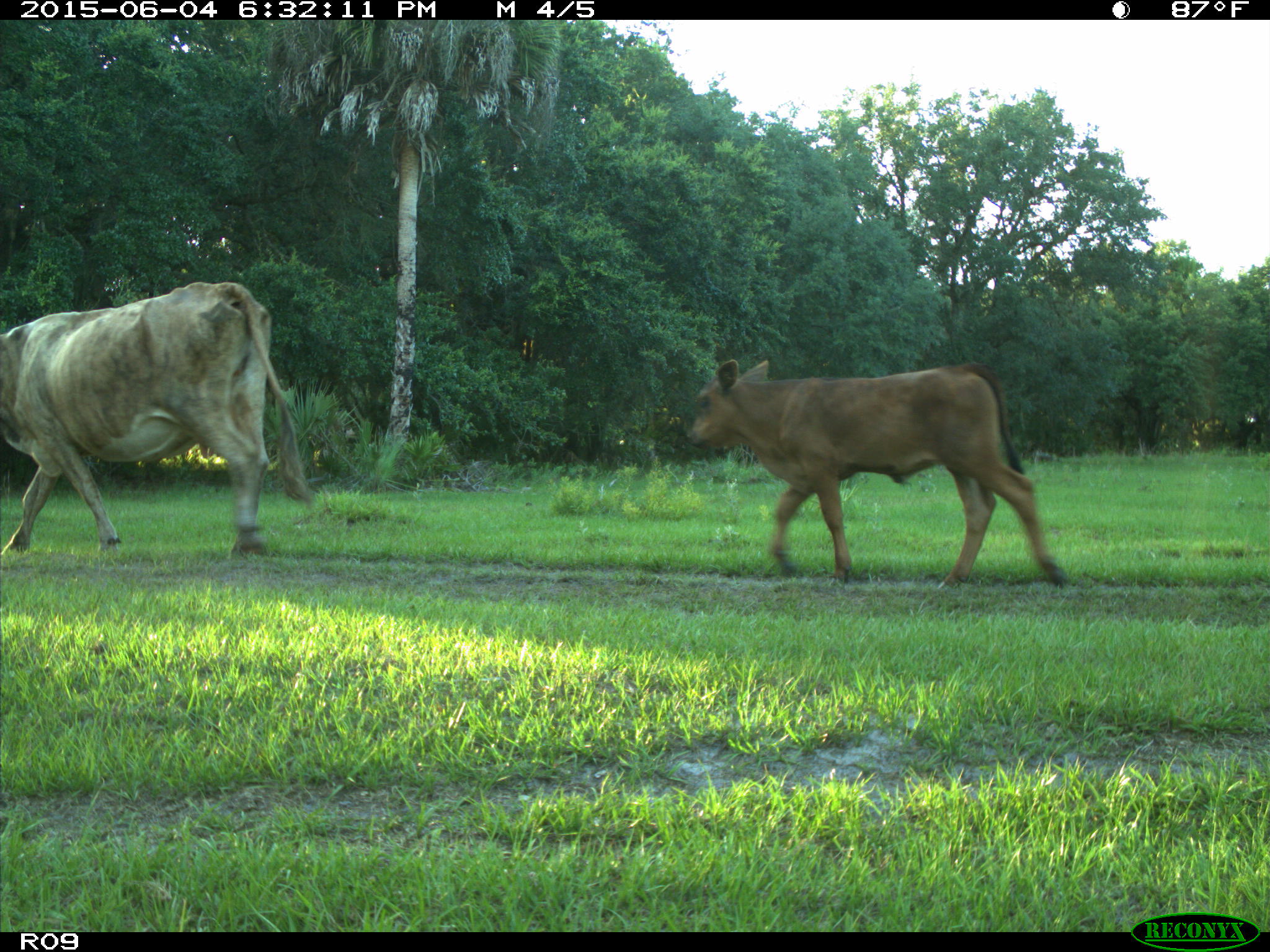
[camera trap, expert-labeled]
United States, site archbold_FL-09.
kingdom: Animalia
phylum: Chordata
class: Mammalia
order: Artiodactyla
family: Bovidae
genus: Bos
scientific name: Bos taurus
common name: domestic cow